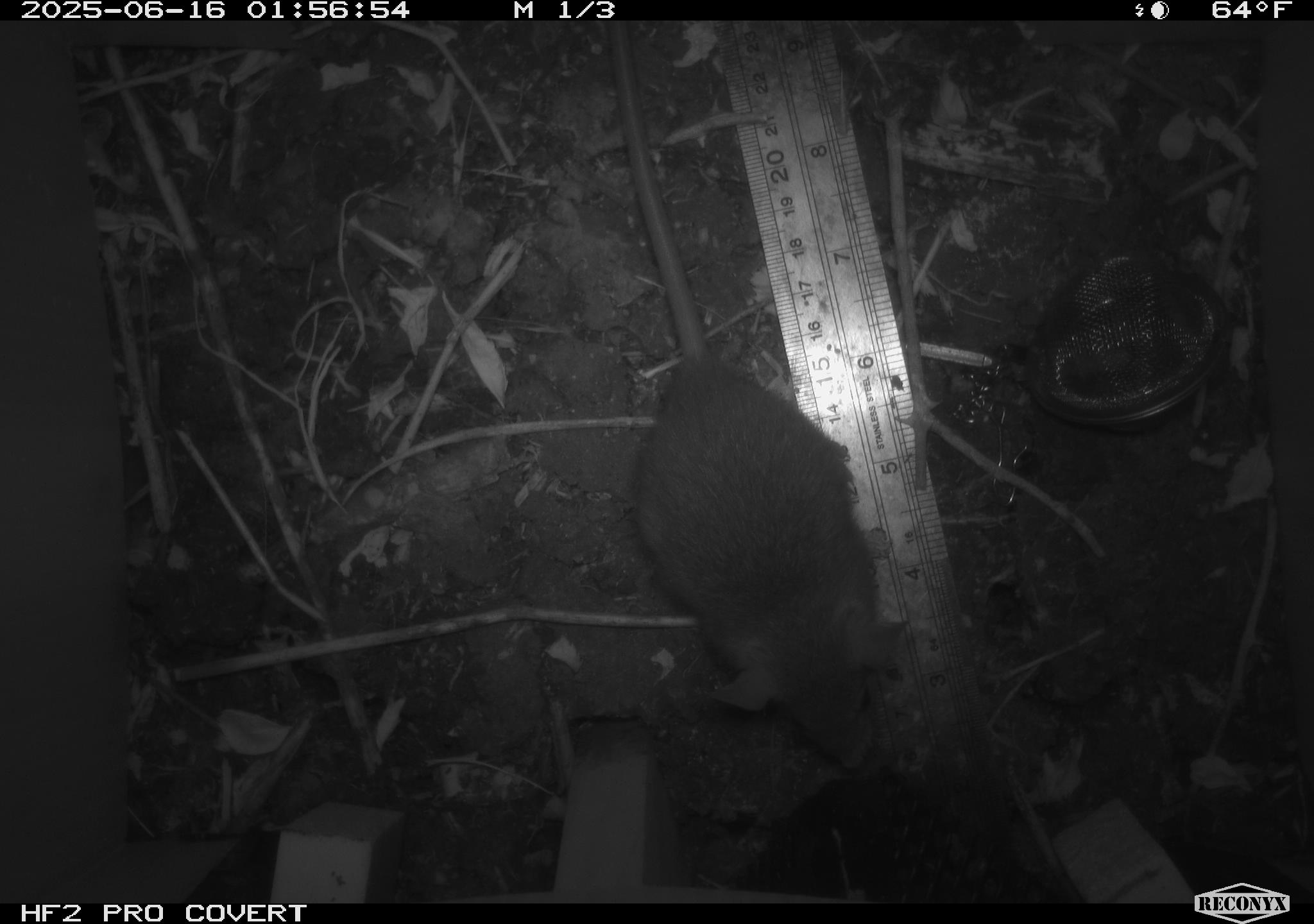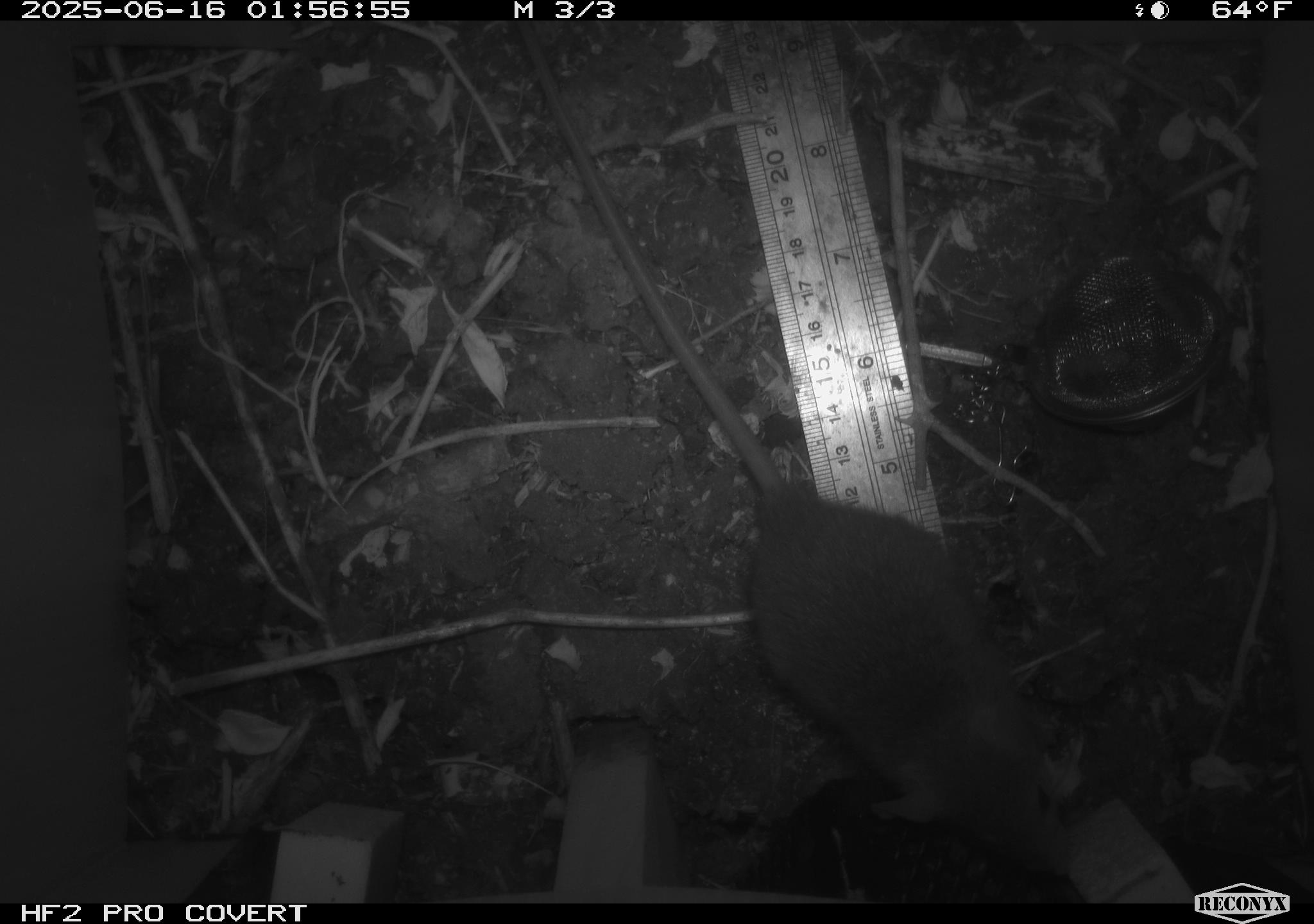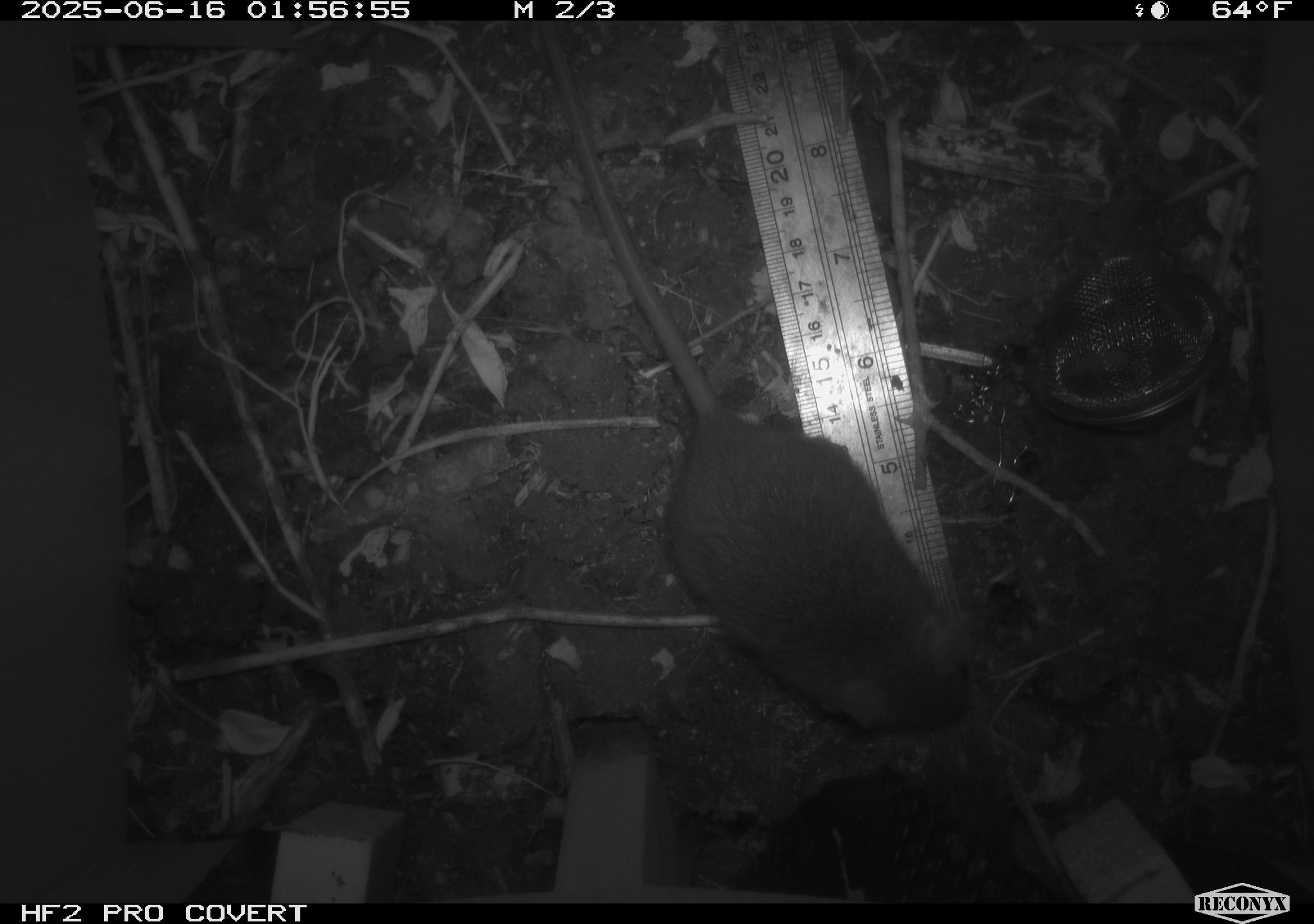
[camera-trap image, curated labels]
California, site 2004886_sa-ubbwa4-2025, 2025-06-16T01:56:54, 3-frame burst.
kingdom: Animalia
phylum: Chordata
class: Mammalia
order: Rodentia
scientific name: Rodentia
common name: rodent